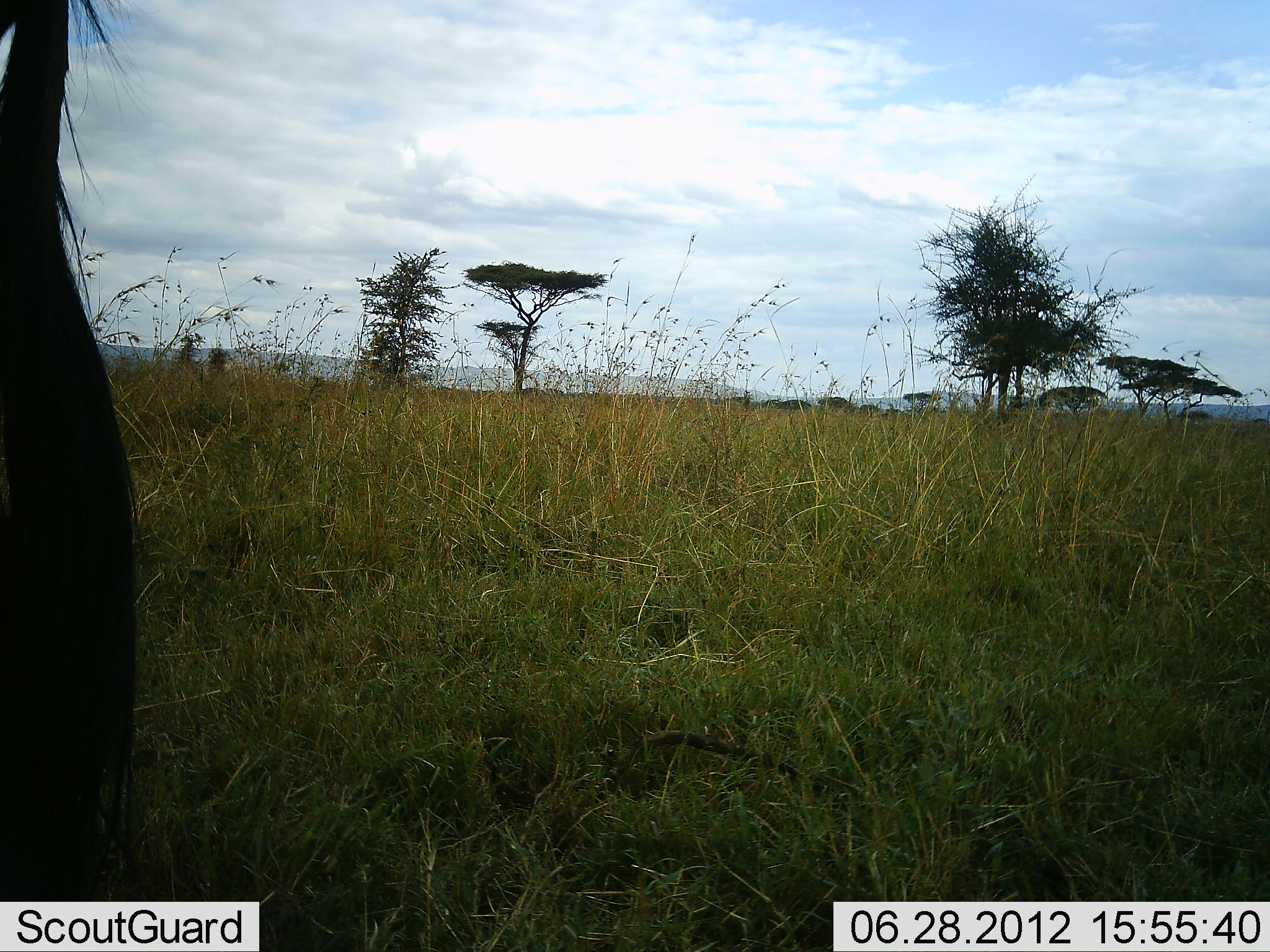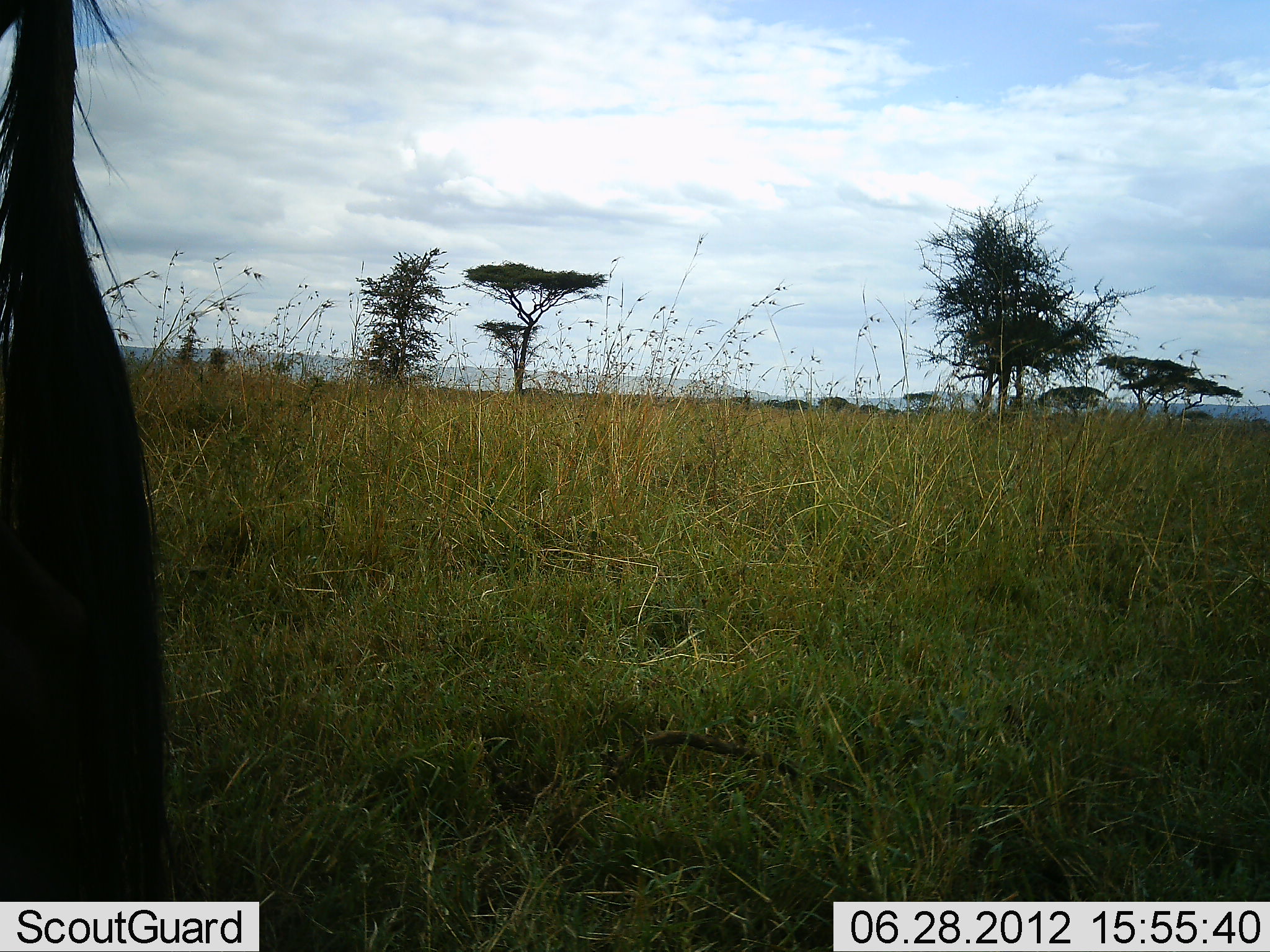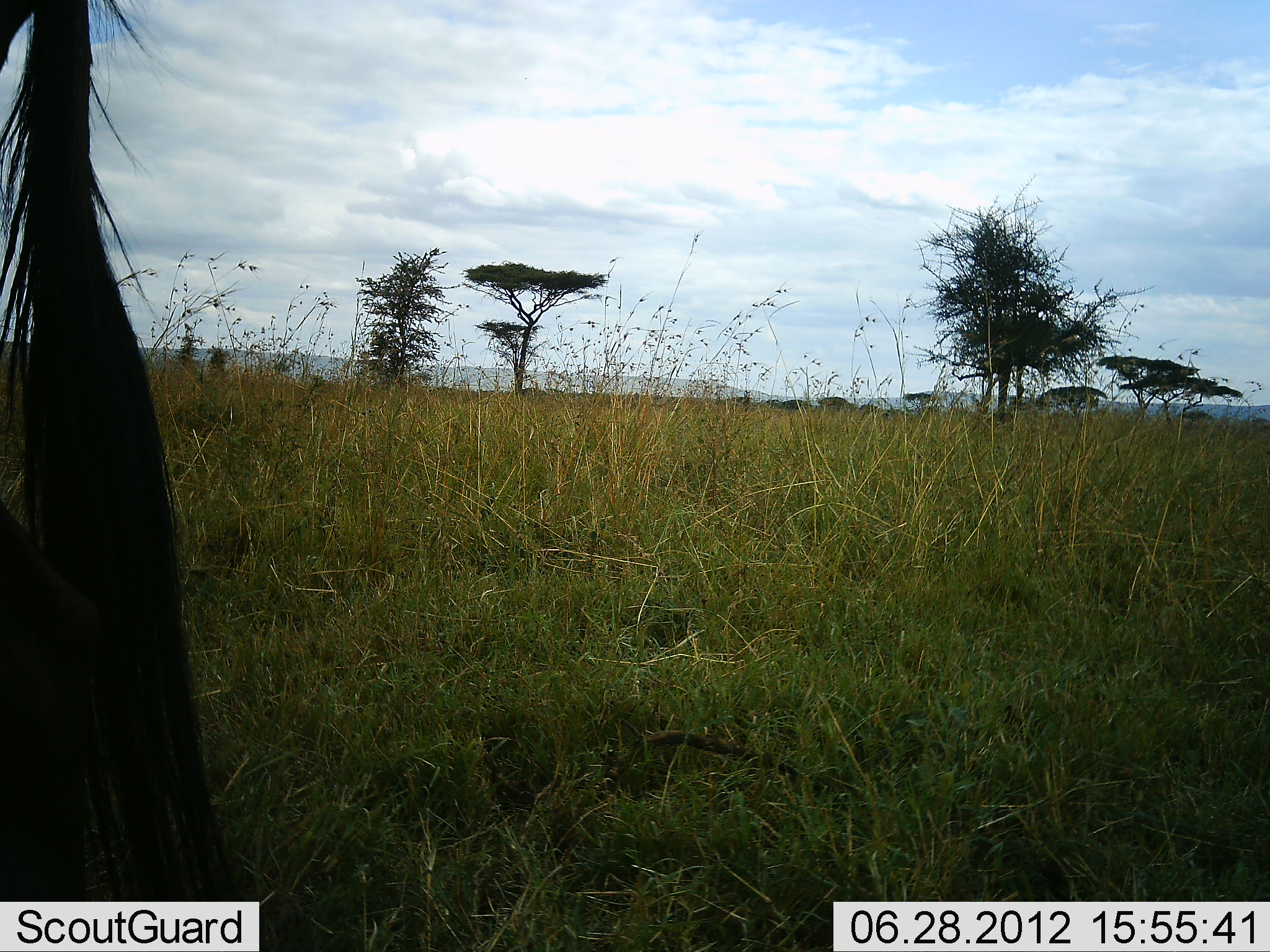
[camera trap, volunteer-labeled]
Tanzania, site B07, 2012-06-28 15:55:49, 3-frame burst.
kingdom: Animalia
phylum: Chordata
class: Mammalia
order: Artiodactyla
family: Bovidae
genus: Connochaetes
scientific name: Connochaetes taurinus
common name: blue wildebeest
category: wildebeest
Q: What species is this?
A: Wildebeest (blue wildebeest) (Connochaetes taurinus).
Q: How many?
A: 1.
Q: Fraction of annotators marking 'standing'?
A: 100%.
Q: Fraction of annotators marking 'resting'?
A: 0%.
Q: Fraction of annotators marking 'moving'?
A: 0%.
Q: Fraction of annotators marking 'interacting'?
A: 0%.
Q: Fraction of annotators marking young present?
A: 0%.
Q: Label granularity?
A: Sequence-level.